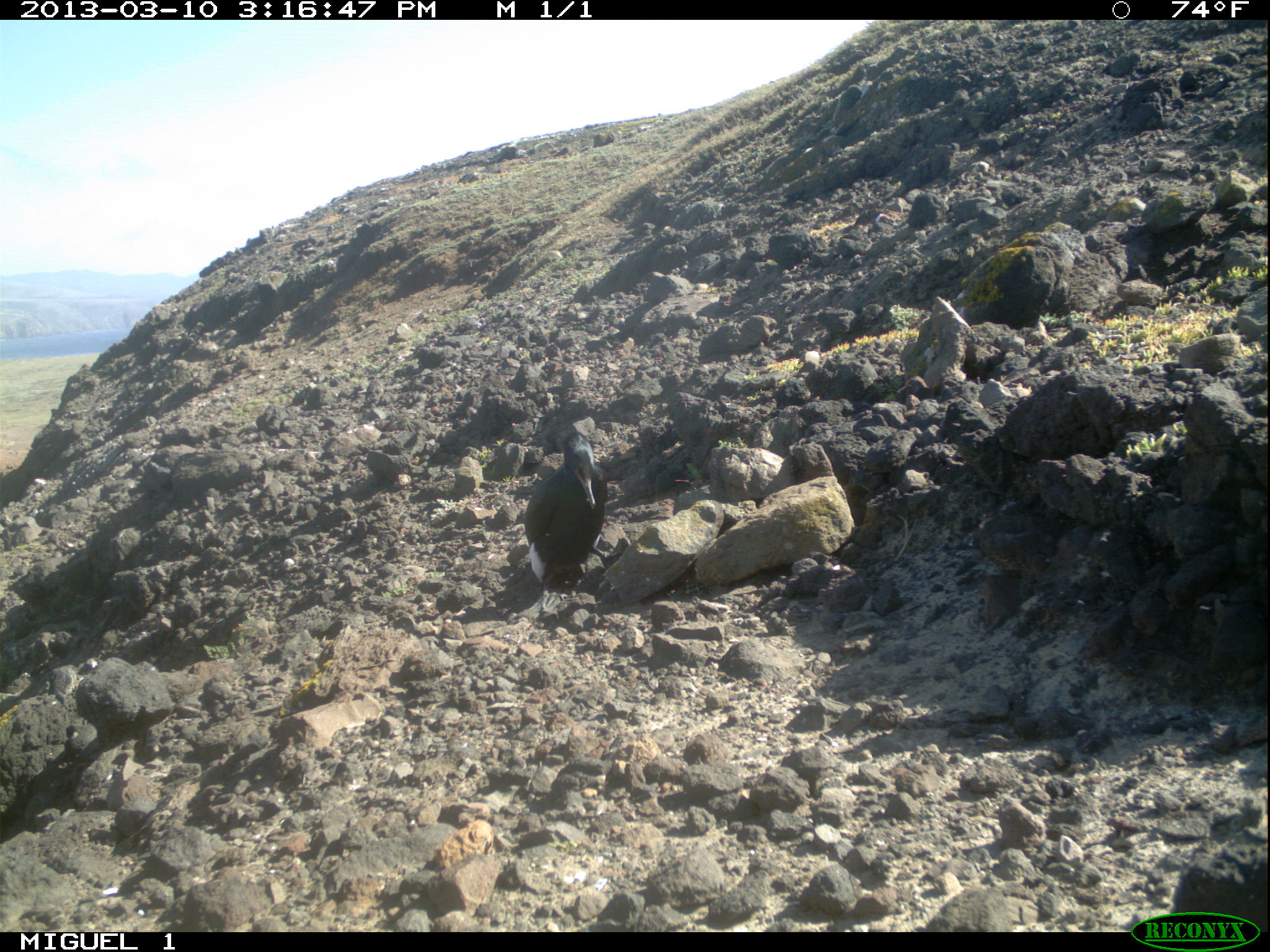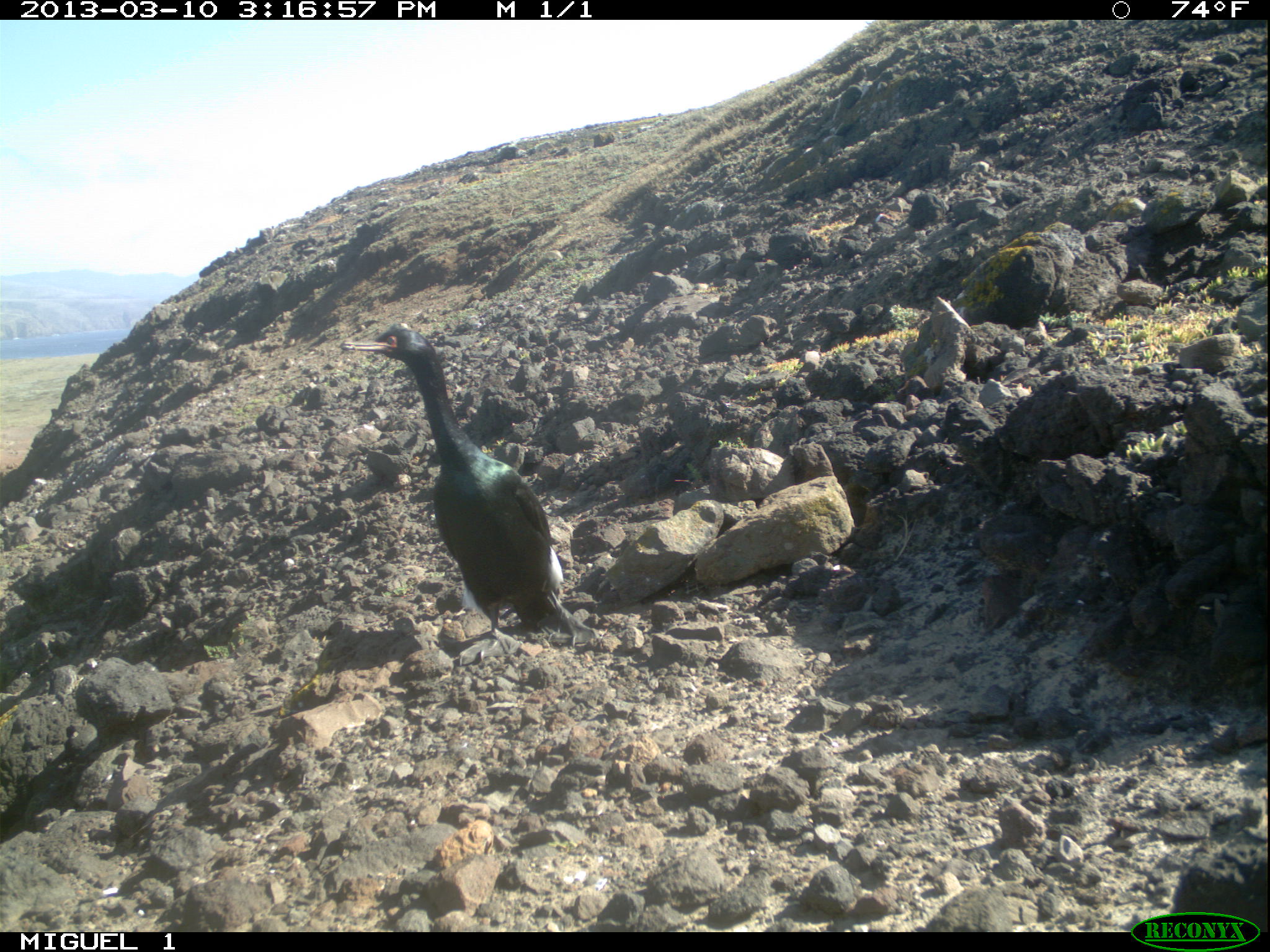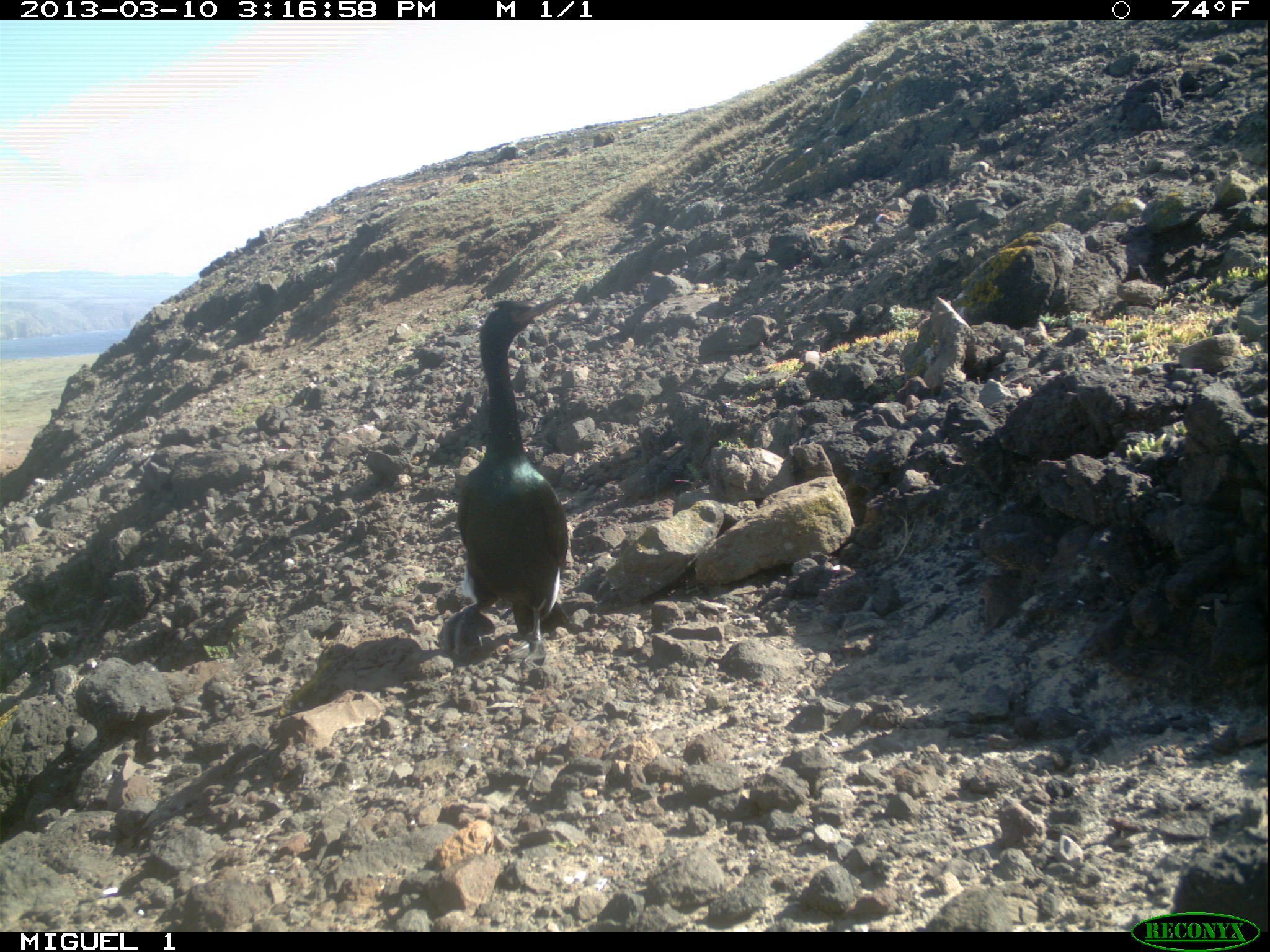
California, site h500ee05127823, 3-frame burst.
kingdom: Animalia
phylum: Chordata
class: Aves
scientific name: Aves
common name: bird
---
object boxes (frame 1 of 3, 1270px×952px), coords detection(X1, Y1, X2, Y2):
bird: detection(521, 431, 609, 584)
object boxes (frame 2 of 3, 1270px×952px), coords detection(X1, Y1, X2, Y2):
bird: detection(339, 327, 600, 667)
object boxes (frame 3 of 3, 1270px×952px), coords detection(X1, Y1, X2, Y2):
bird: detection(437, 291, 570, 661)